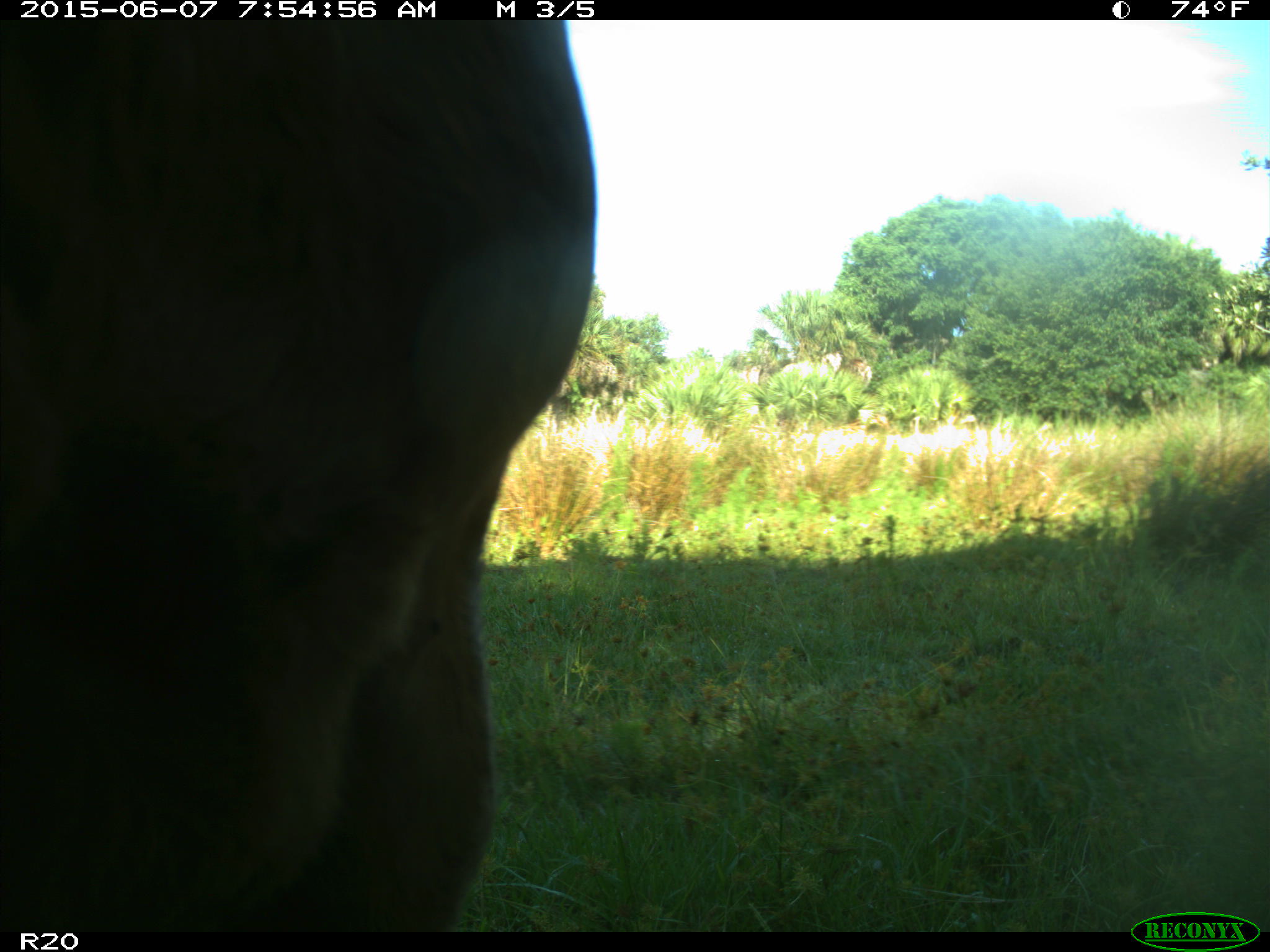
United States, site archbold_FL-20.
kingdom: Animalia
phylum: Chordata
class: Mammalia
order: Artiodactyla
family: Bovidae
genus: Bos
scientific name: Bos taurus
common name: domestic cow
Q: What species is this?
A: Bos taurus (domestic cow).